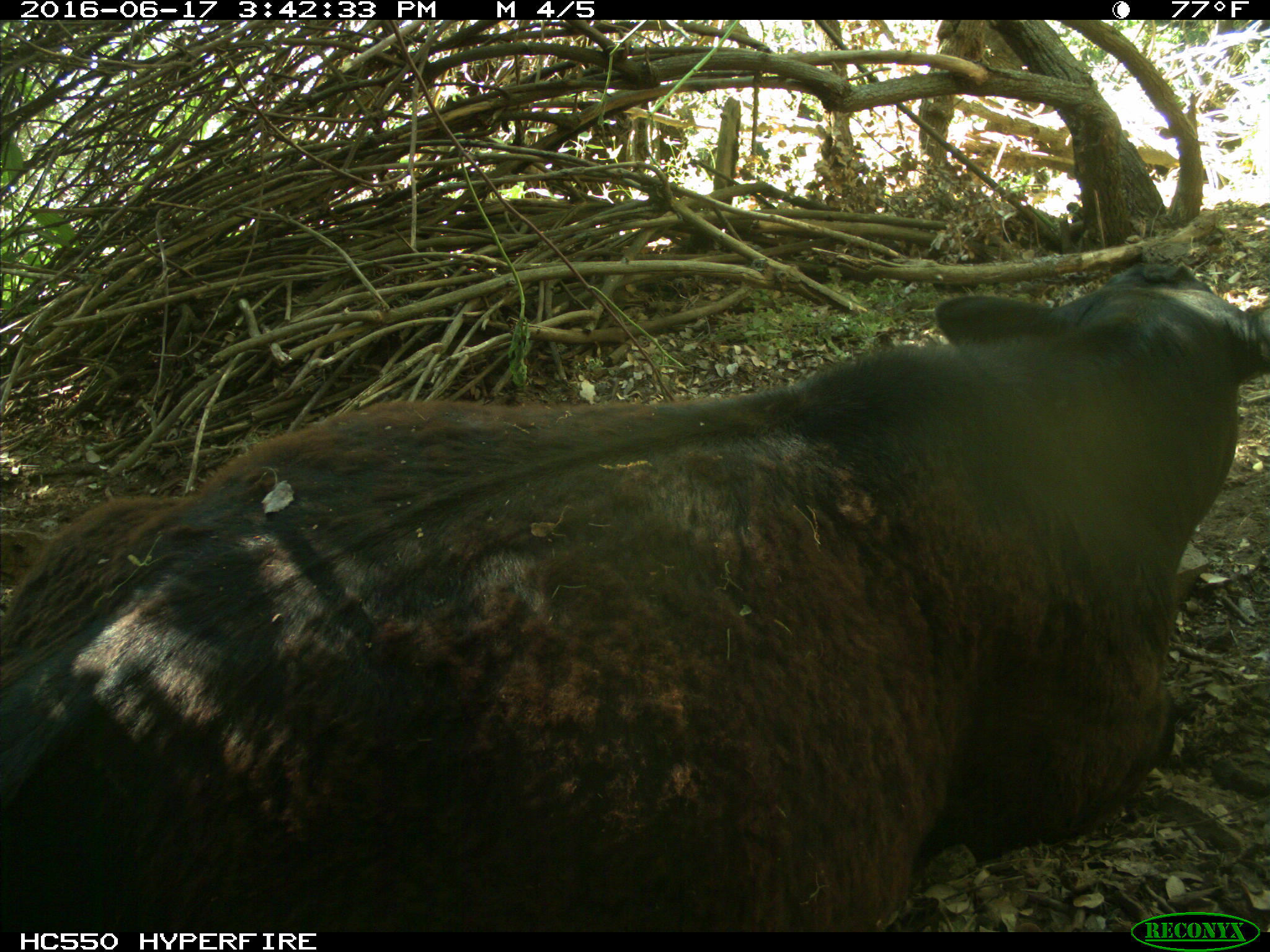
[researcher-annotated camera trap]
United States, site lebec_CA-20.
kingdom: Animalia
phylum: Chordata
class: Mammalia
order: Artiodactyla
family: Bovidae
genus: Bos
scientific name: Bos taurus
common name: domestic cow